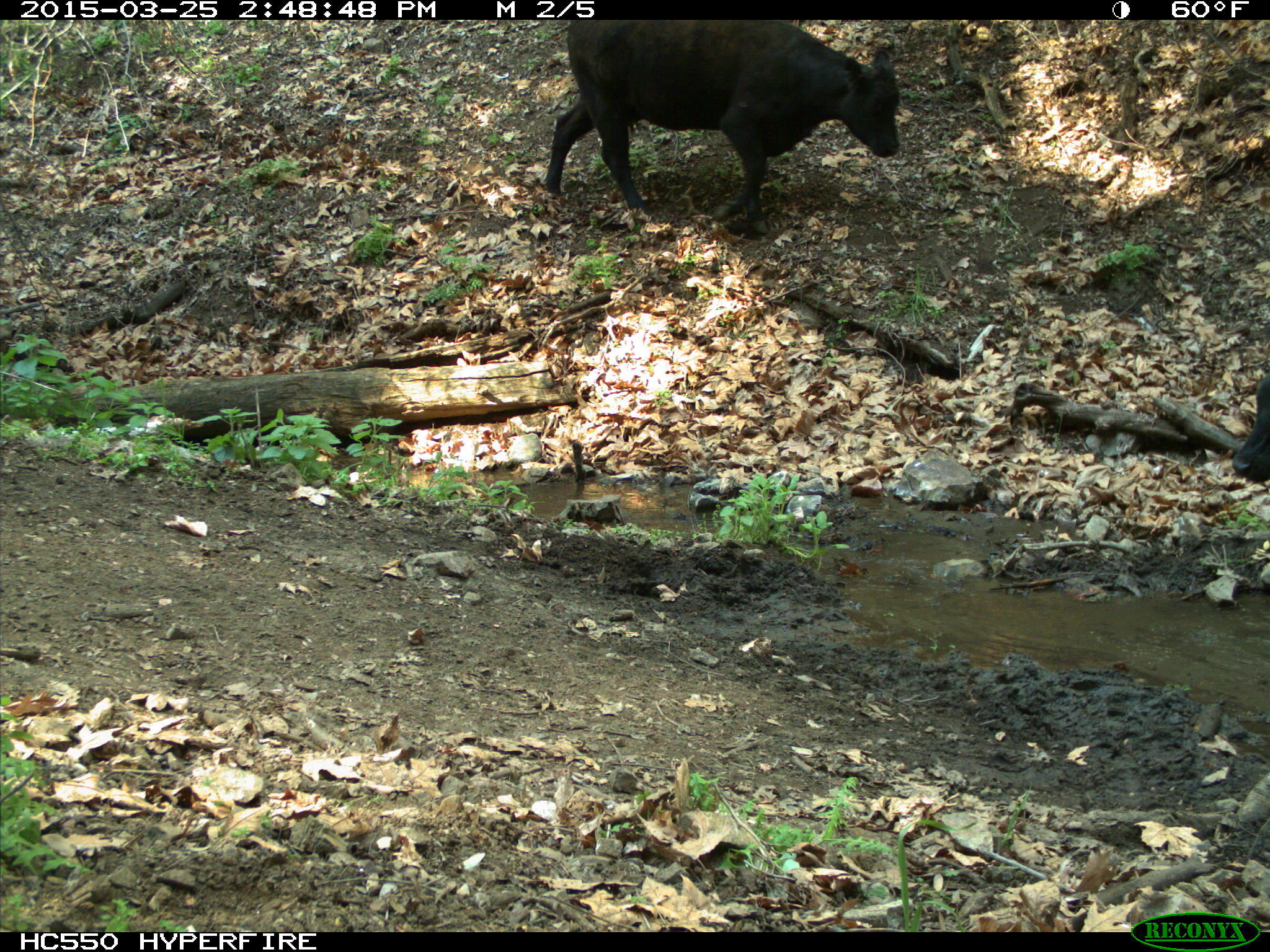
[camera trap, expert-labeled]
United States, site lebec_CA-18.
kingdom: Animalia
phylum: Chordata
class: Mammalia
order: Artiodactyla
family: Bovidae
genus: Bos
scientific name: Bos taurus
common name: domestic cow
Bos taurus (domestic cow).